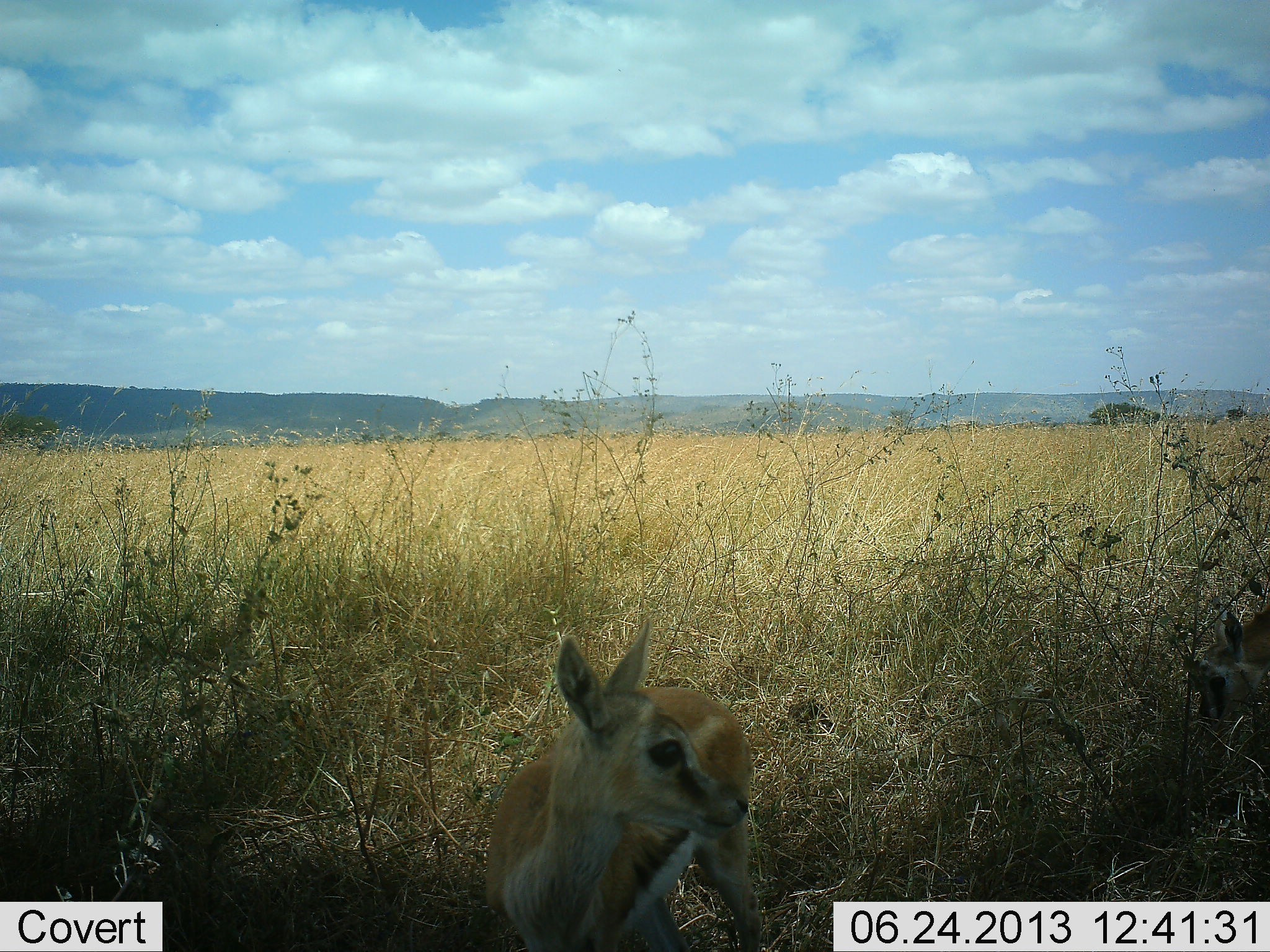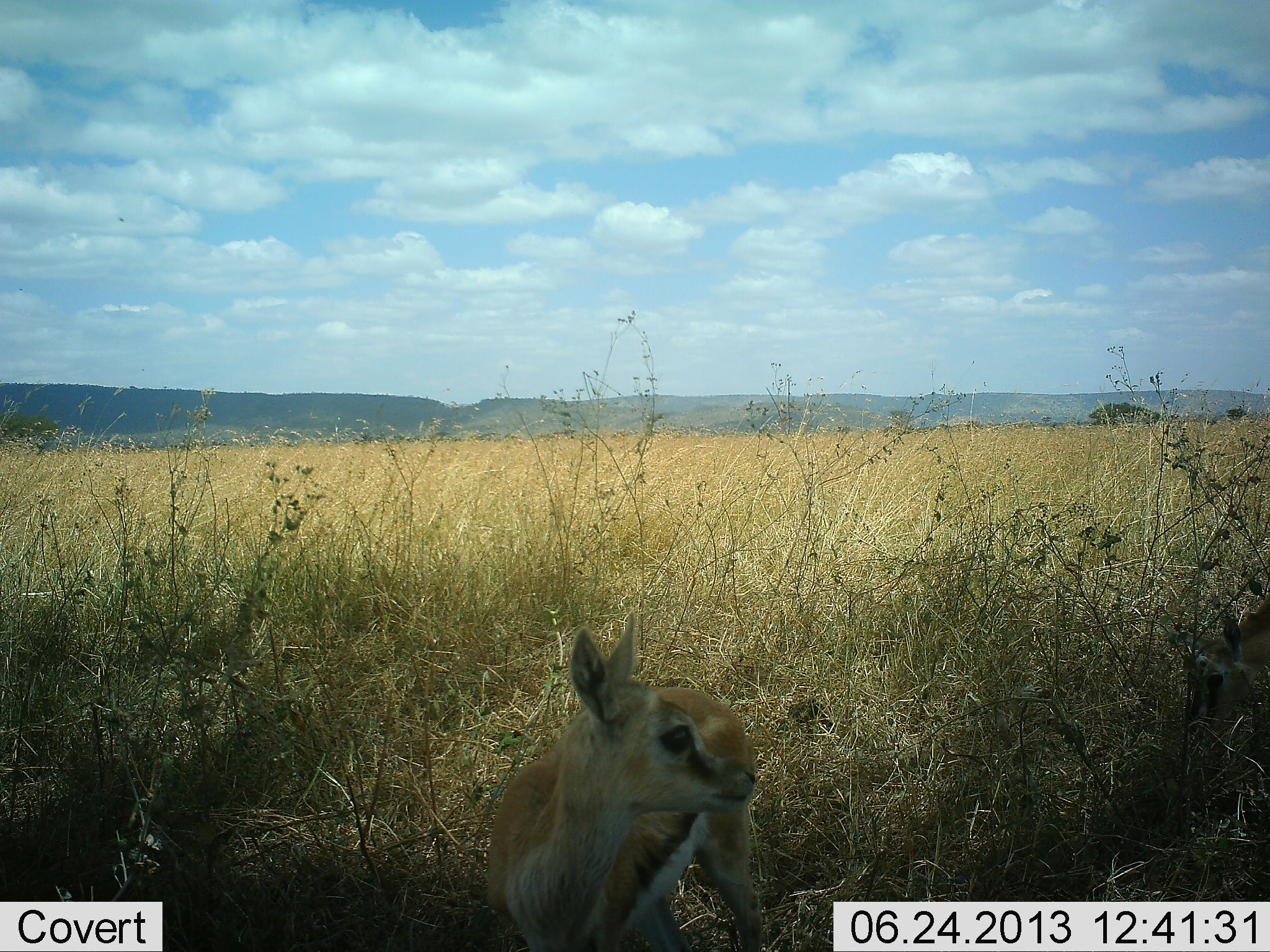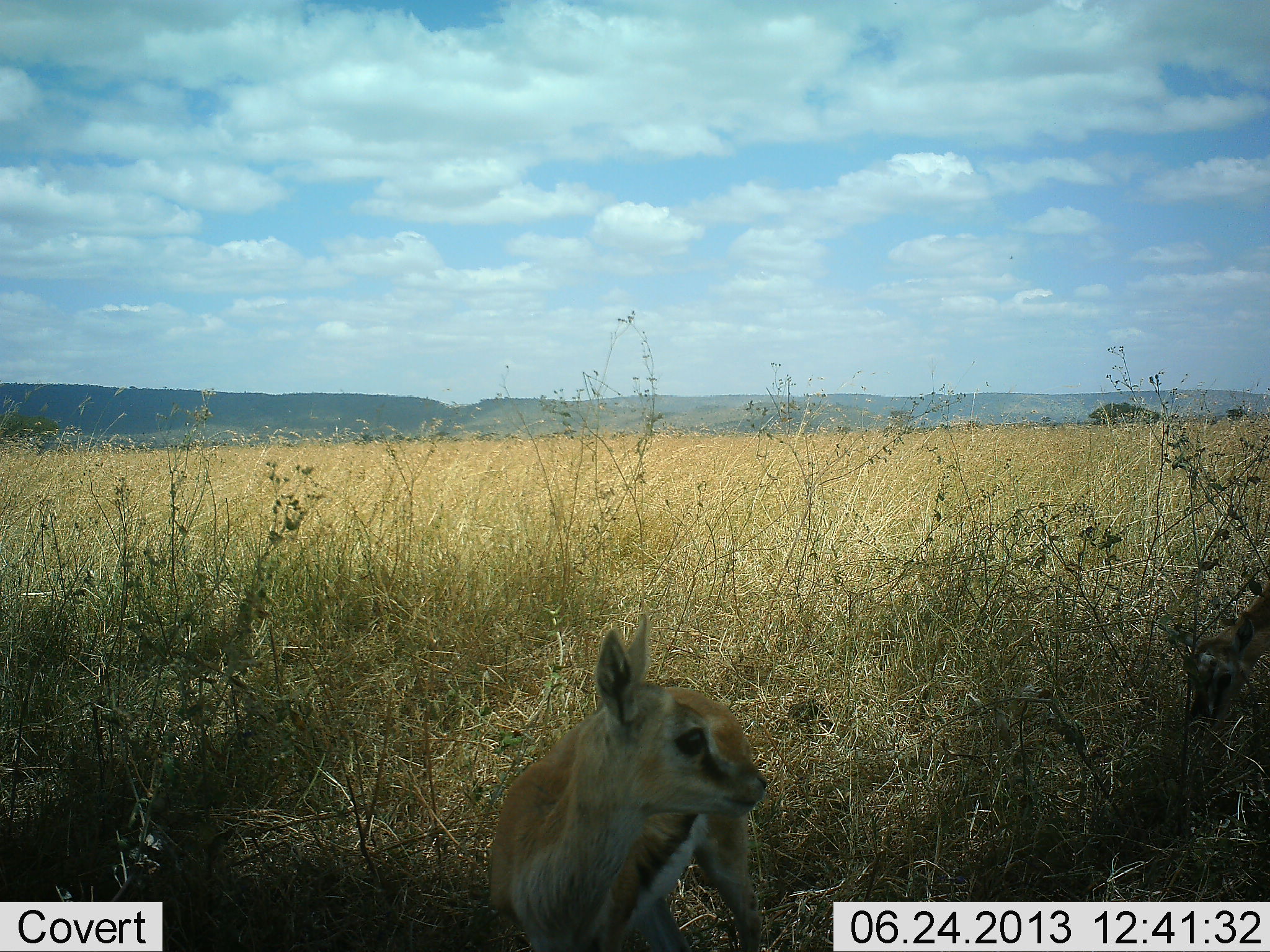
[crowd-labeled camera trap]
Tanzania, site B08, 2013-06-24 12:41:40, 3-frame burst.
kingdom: Animalia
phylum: Chordata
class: Mammalia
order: Artiodactyla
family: Bovidae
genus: Eudorcas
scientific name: Eudorcas thomsonii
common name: thomson's gazelle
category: gazellethomsons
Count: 2.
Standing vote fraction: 60%.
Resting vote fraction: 10%.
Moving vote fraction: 0%.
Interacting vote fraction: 10%.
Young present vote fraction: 70%.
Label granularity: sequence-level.